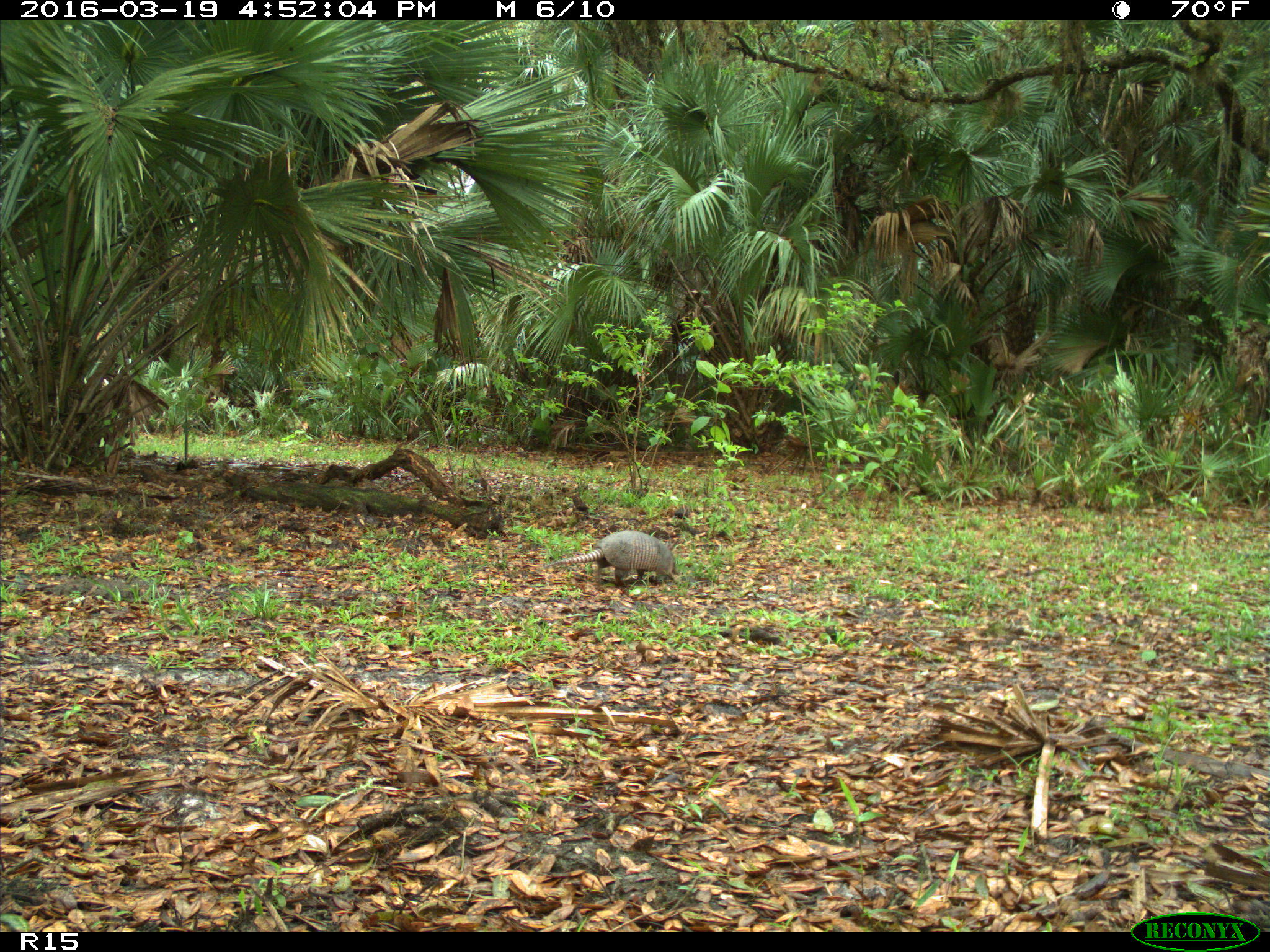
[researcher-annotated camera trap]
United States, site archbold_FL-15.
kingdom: Animalia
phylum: Chordata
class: Mammalia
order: Cingulata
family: Dasypodidae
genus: Dasypus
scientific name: Dasypus novemcinctus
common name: nine-banded armadillo